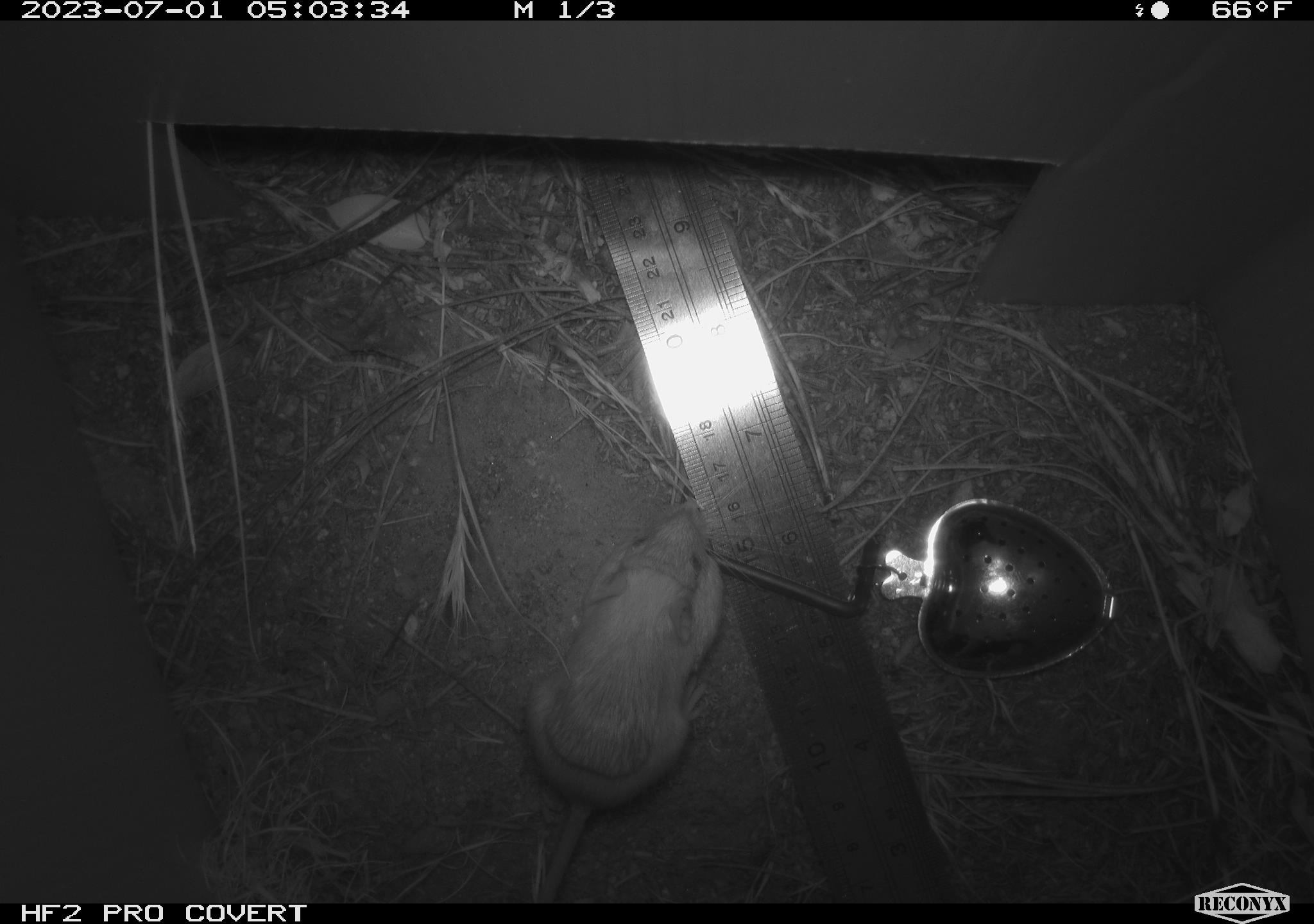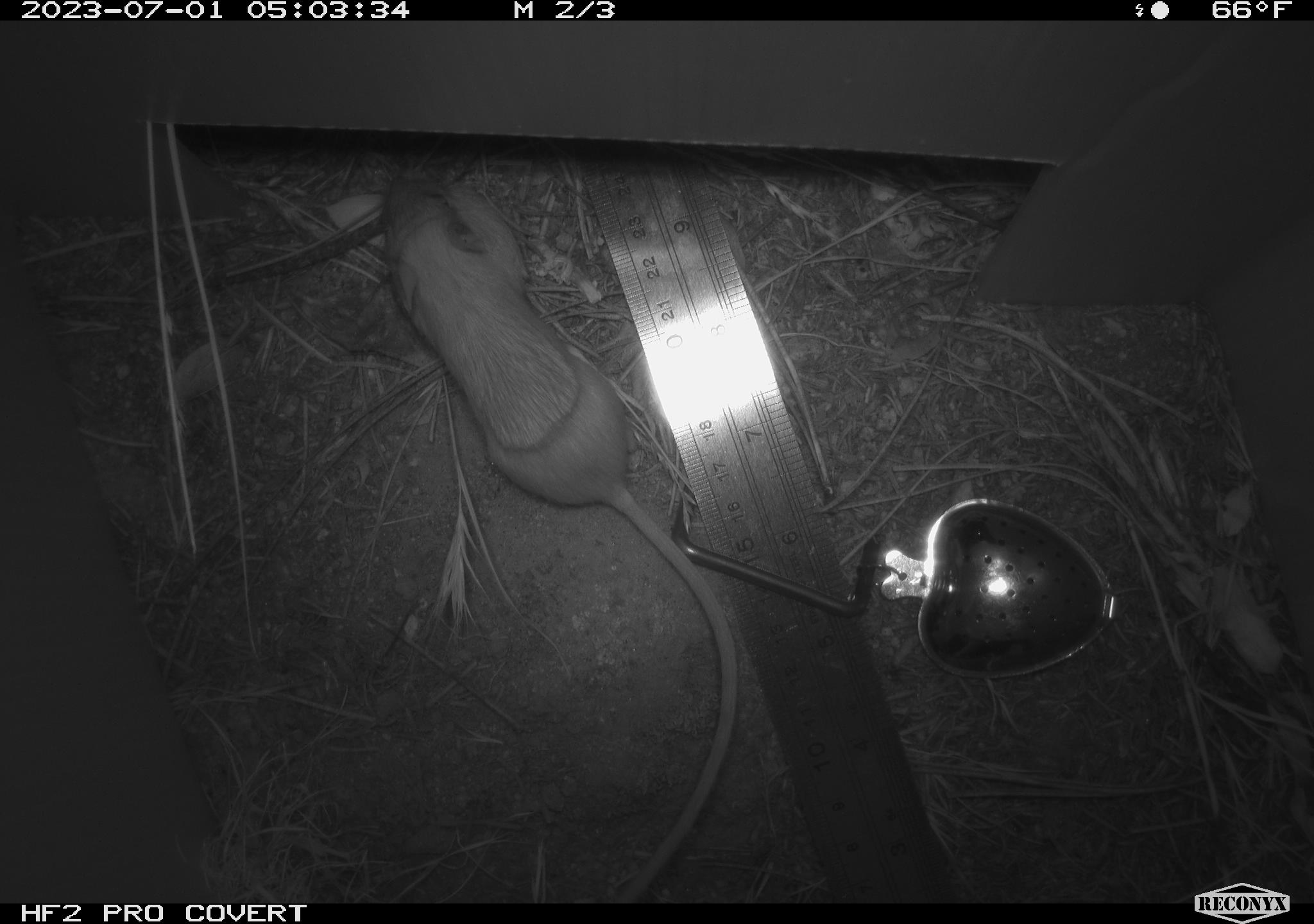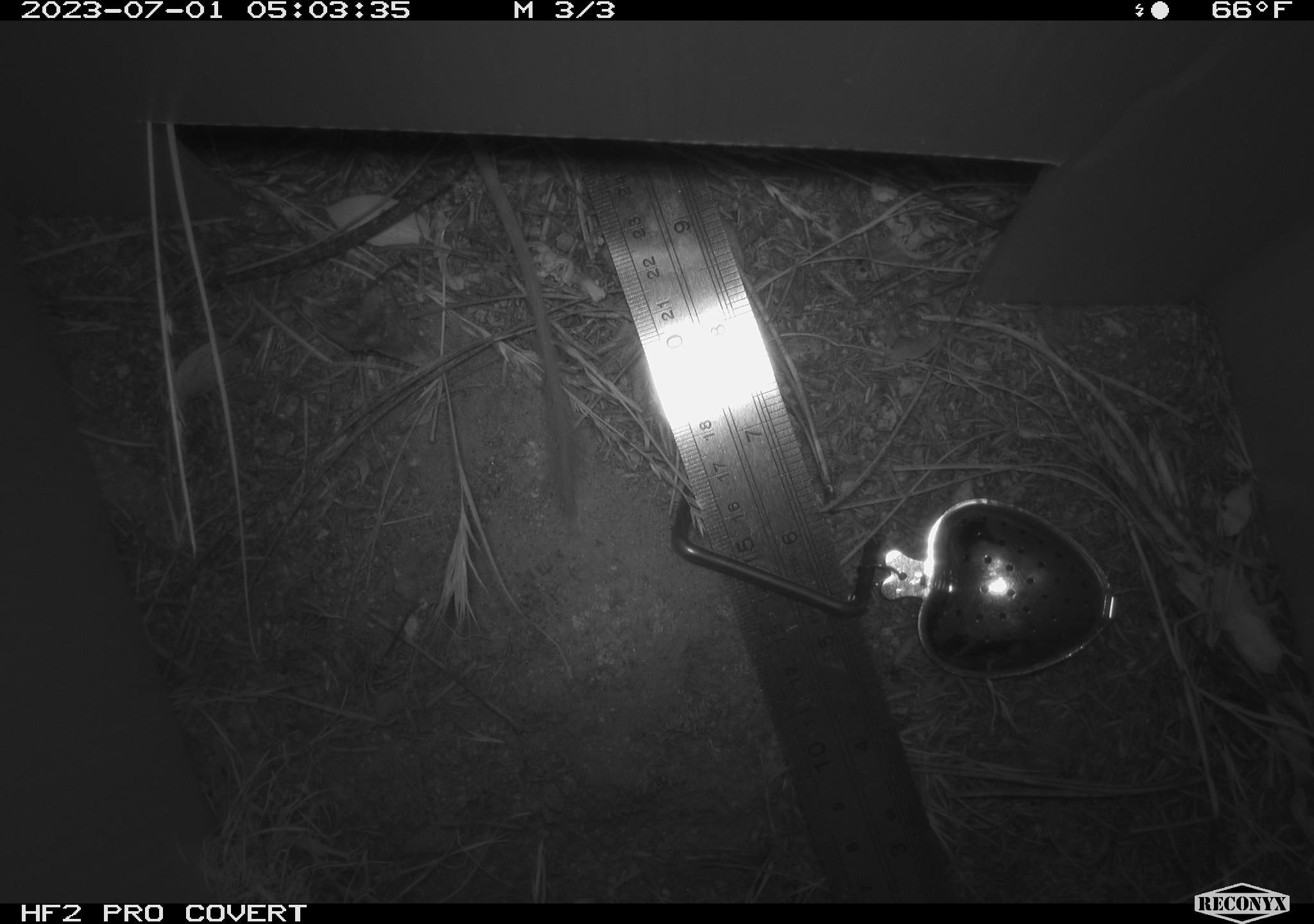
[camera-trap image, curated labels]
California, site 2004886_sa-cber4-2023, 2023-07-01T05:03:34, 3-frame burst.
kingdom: Animalia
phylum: Chordata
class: Mammalia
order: Rodentia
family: Heteromyidae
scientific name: Heteromyidae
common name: kangaroo rats and pocket mice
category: heteromyidae family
Heteromyidae family (kangaroo rats and pocket mice) (Heteromyidae).